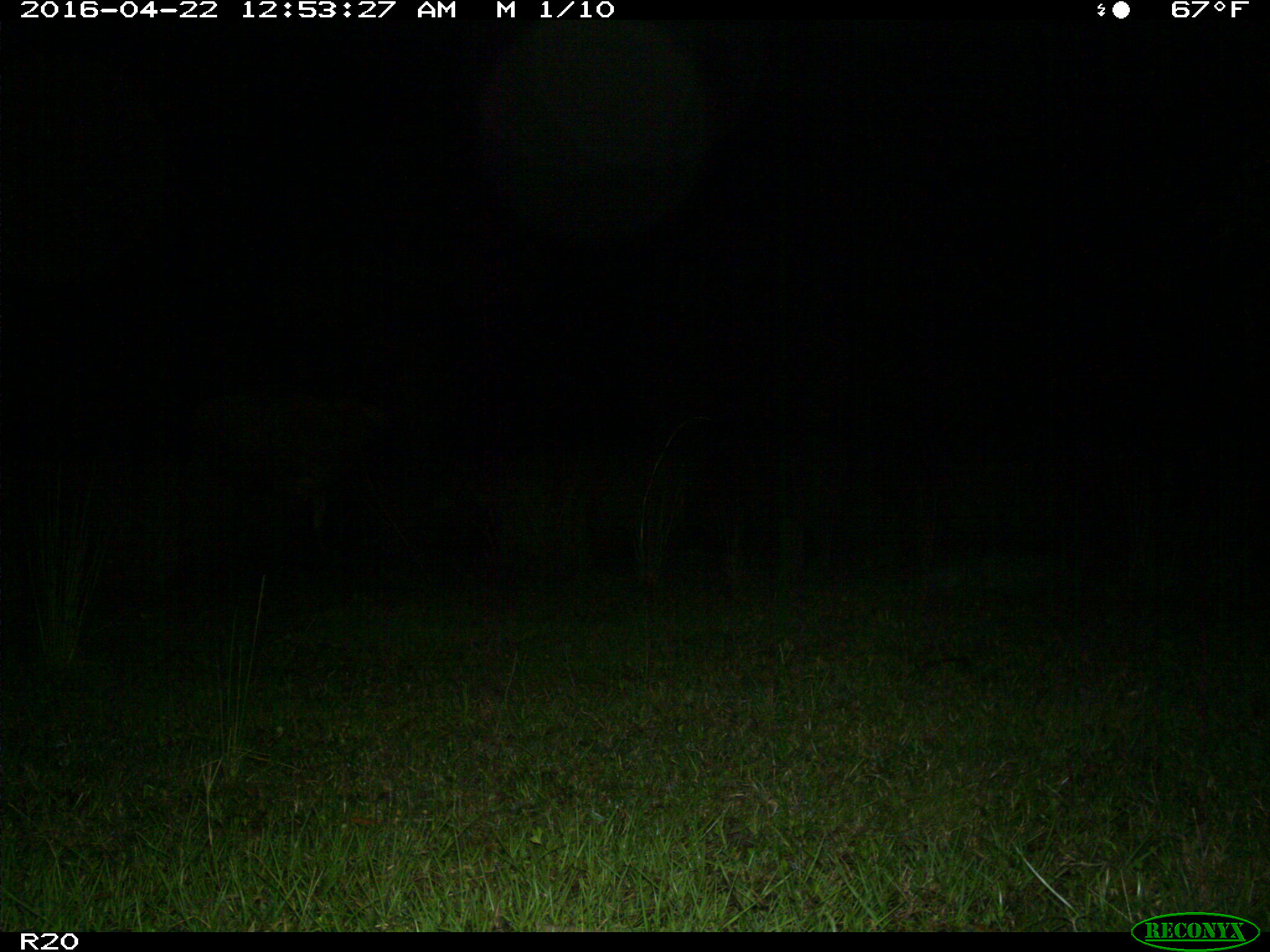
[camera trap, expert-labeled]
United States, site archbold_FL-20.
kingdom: Animalia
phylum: Chordata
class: Mammalia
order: Artiodactyla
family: Bovidae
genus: Bos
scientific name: Bos taurus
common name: domestic cow